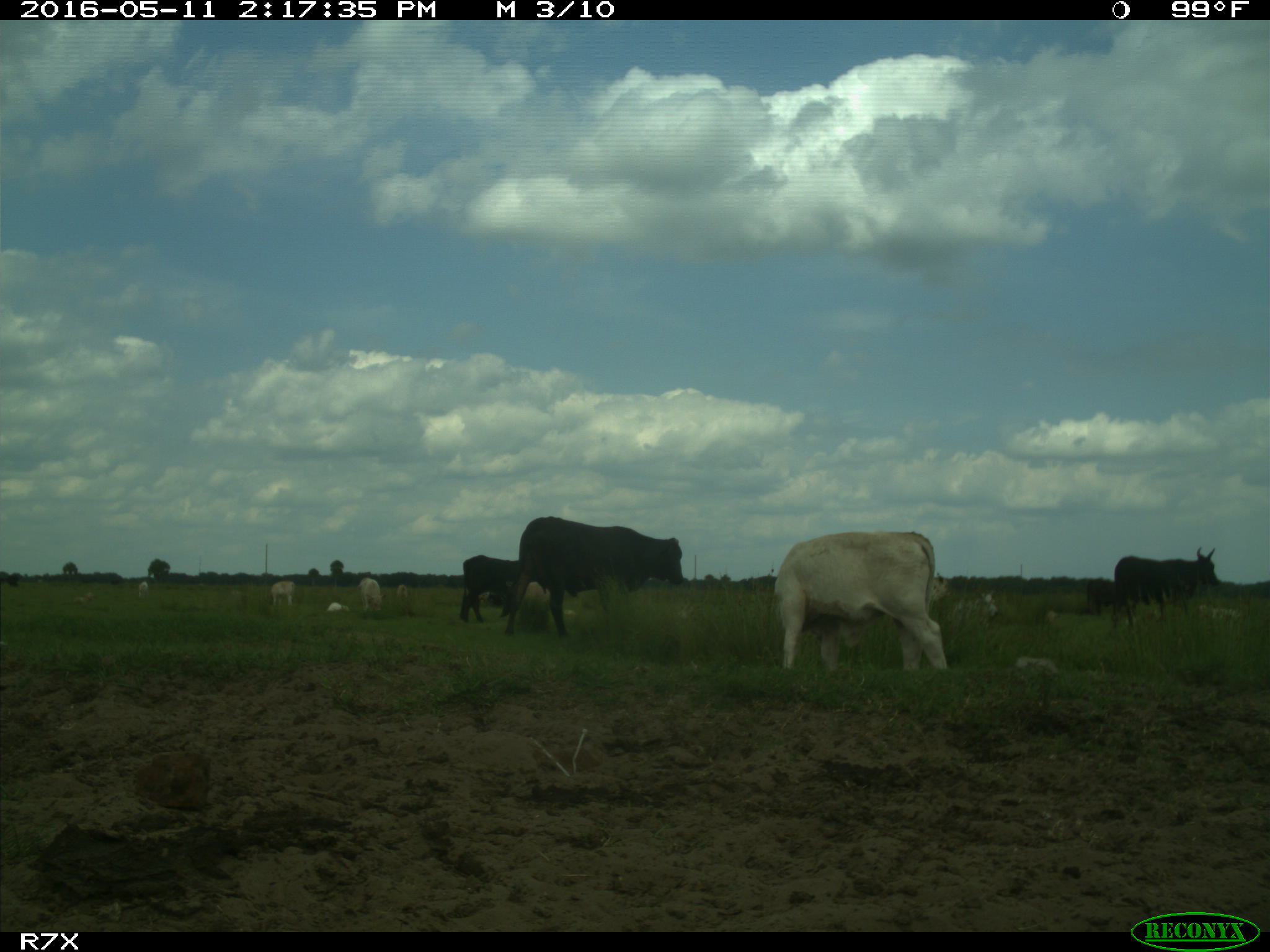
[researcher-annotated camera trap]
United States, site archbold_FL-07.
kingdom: Animalia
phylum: Chordata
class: Mammalia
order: Artiodactyla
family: Bovidae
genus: Bos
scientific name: Bos taurus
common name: domestic cow